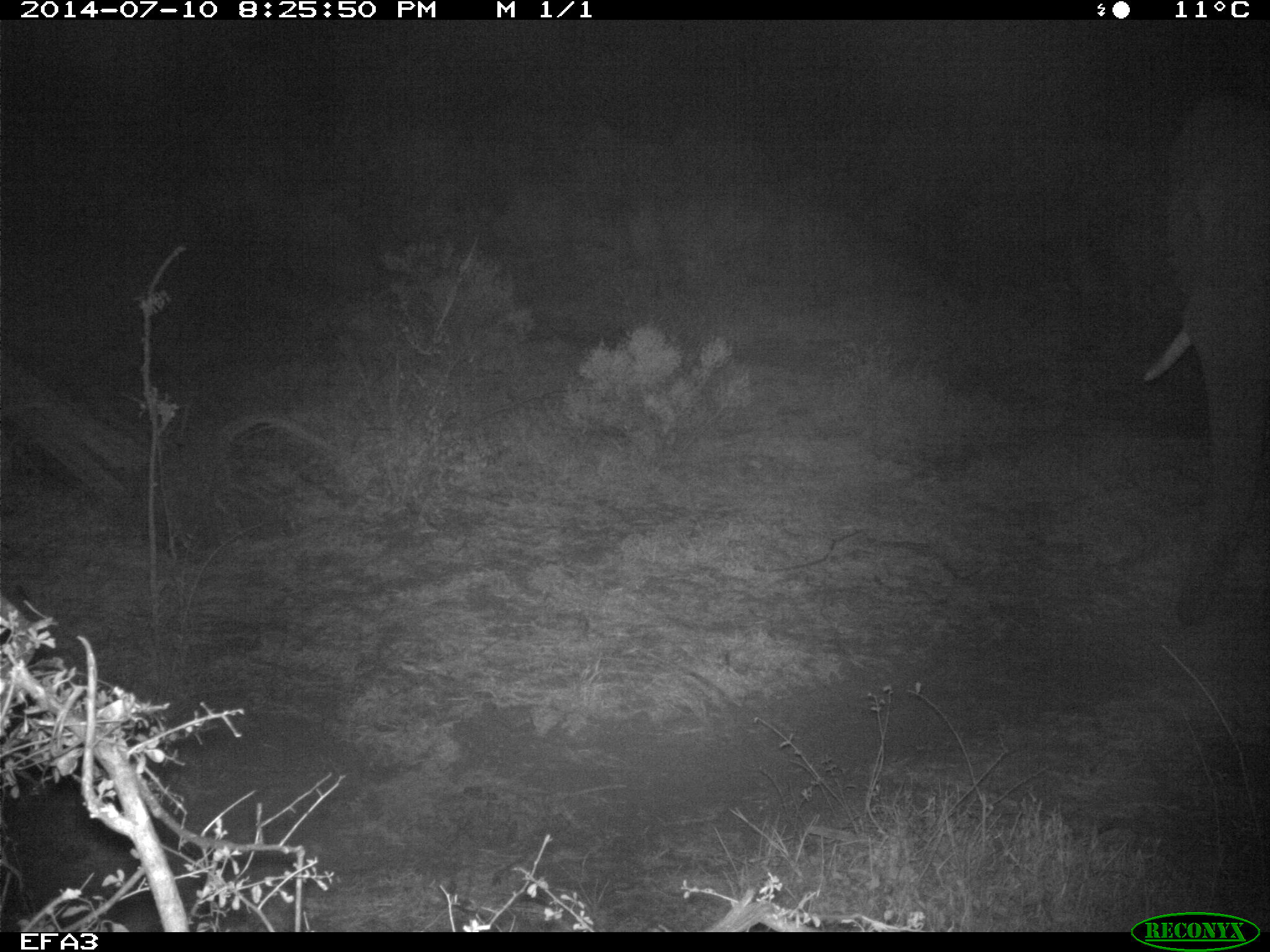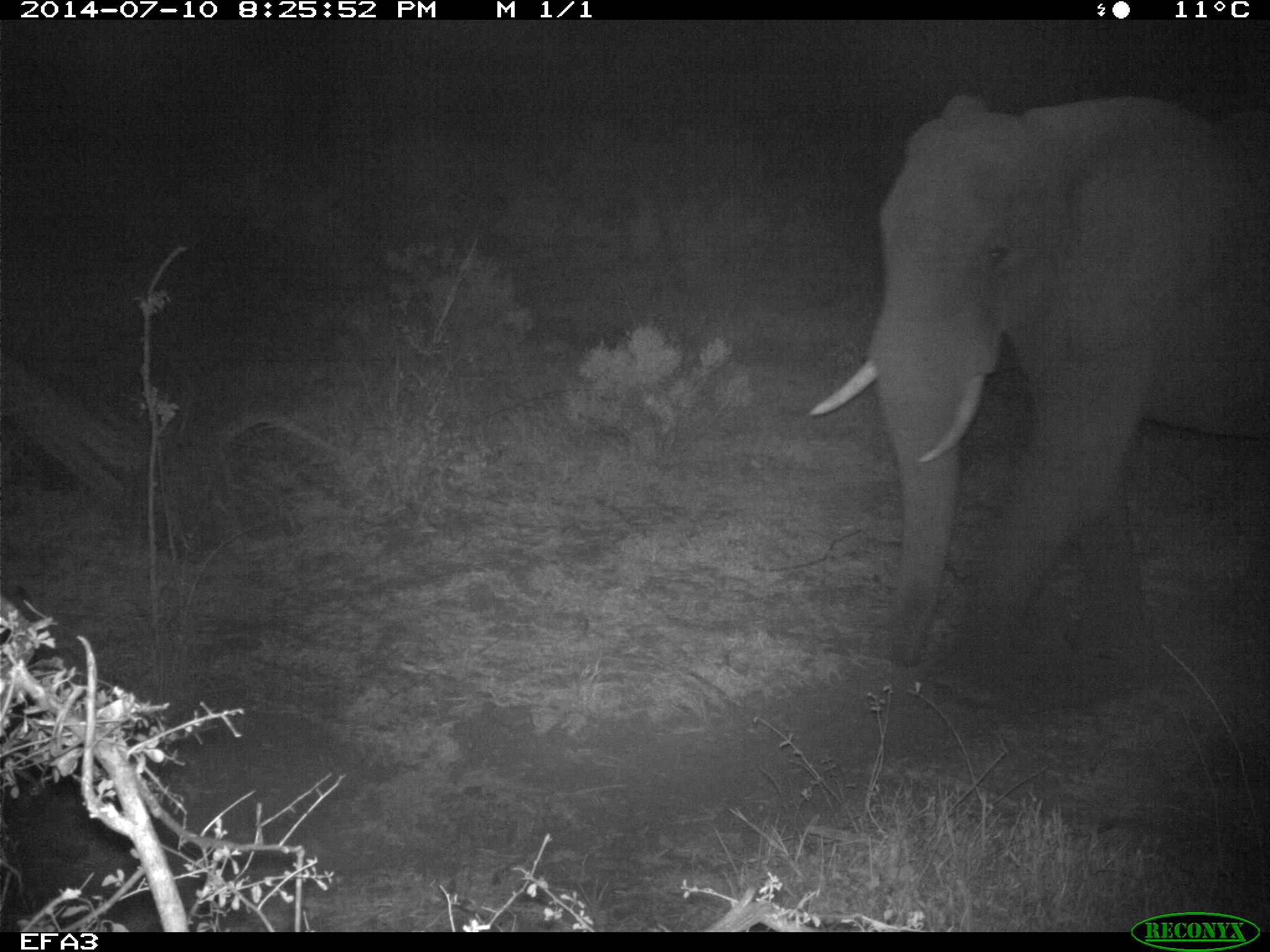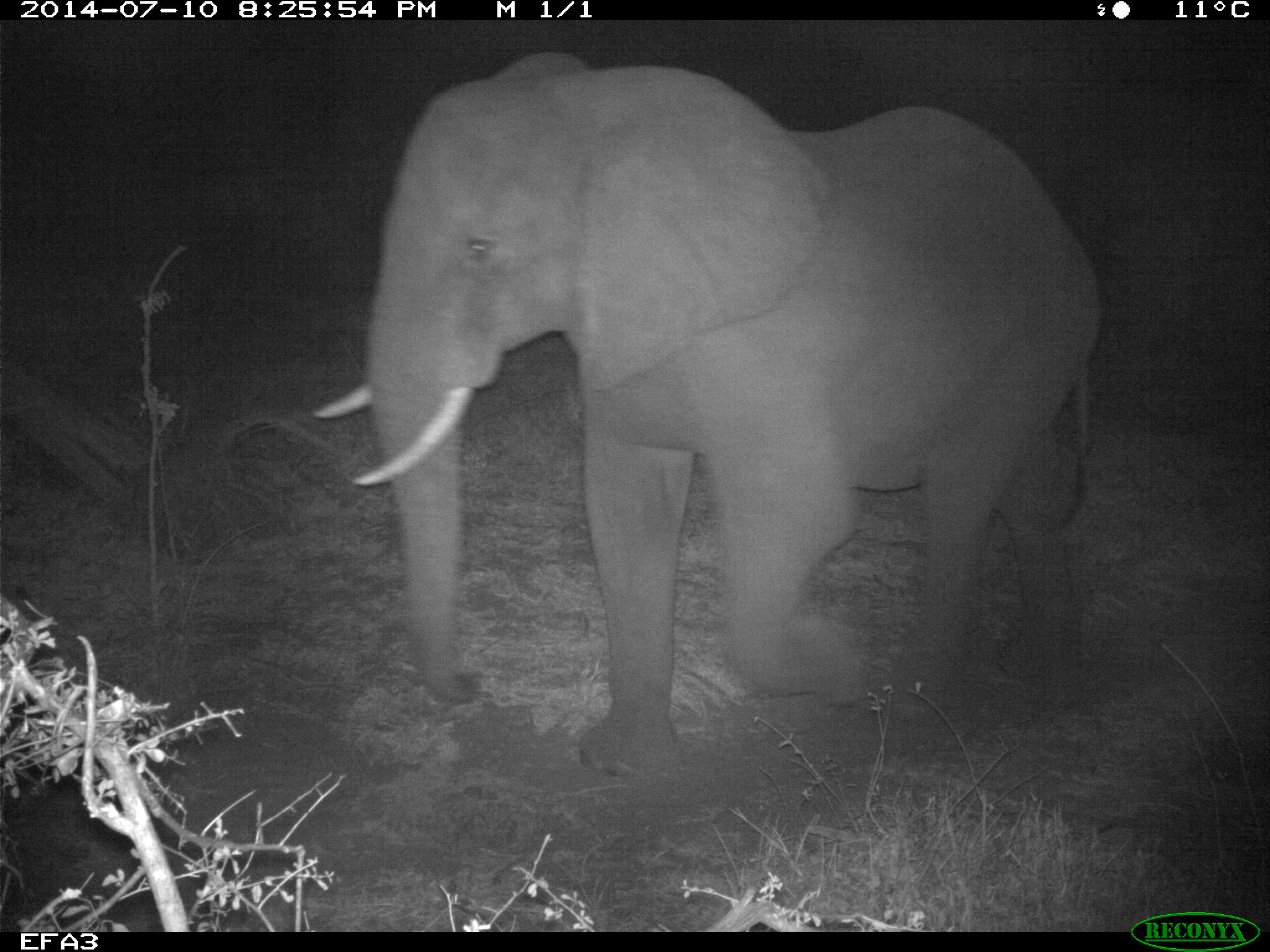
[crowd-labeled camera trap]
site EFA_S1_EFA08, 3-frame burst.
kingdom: Animalia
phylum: Chordata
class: Mammalia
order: Proboscidea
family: Elephantidae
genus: Loxodonta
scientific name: Loxodonta africana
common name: african bush elephant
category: elephant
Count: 1.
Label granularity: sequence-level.